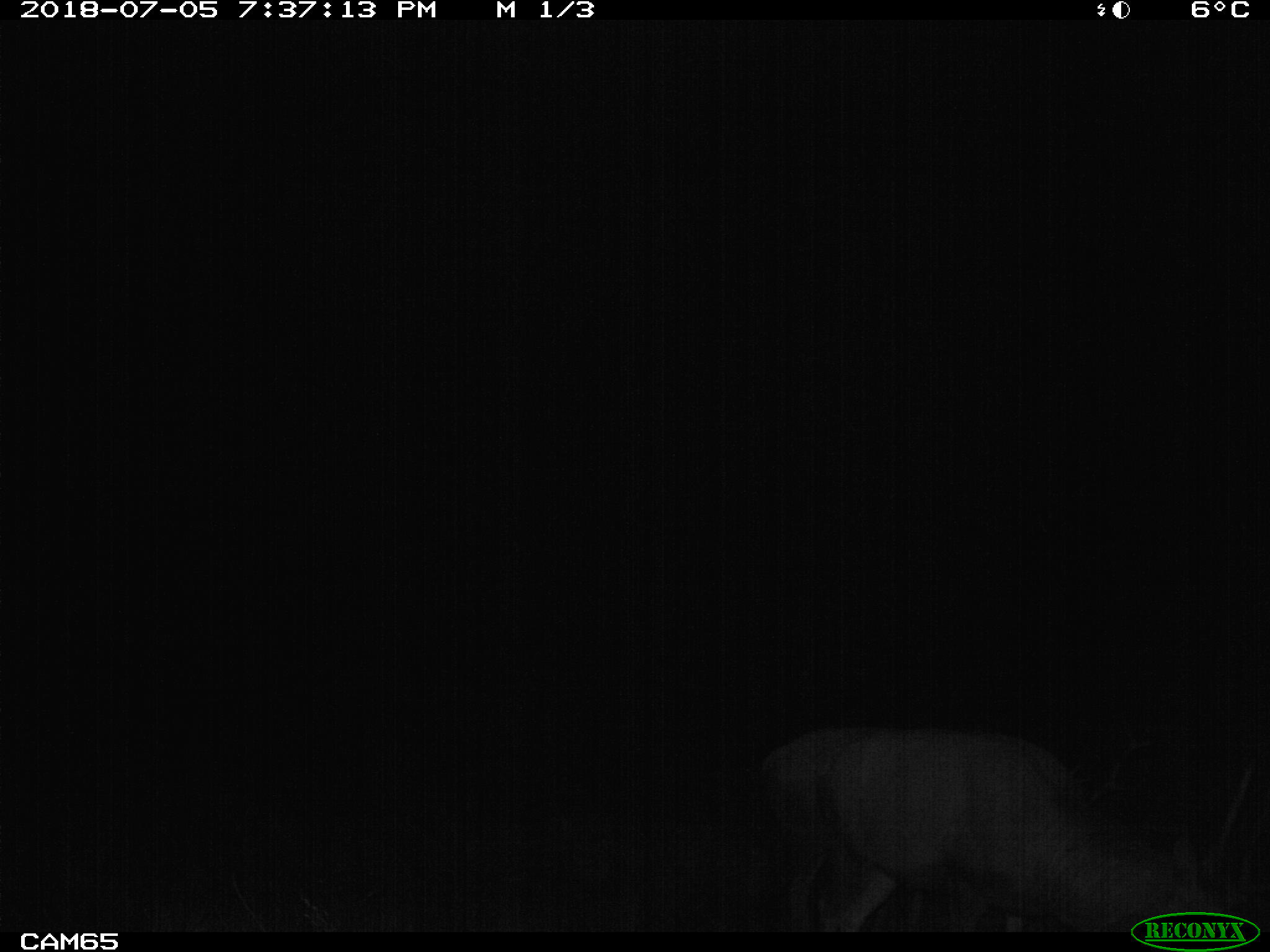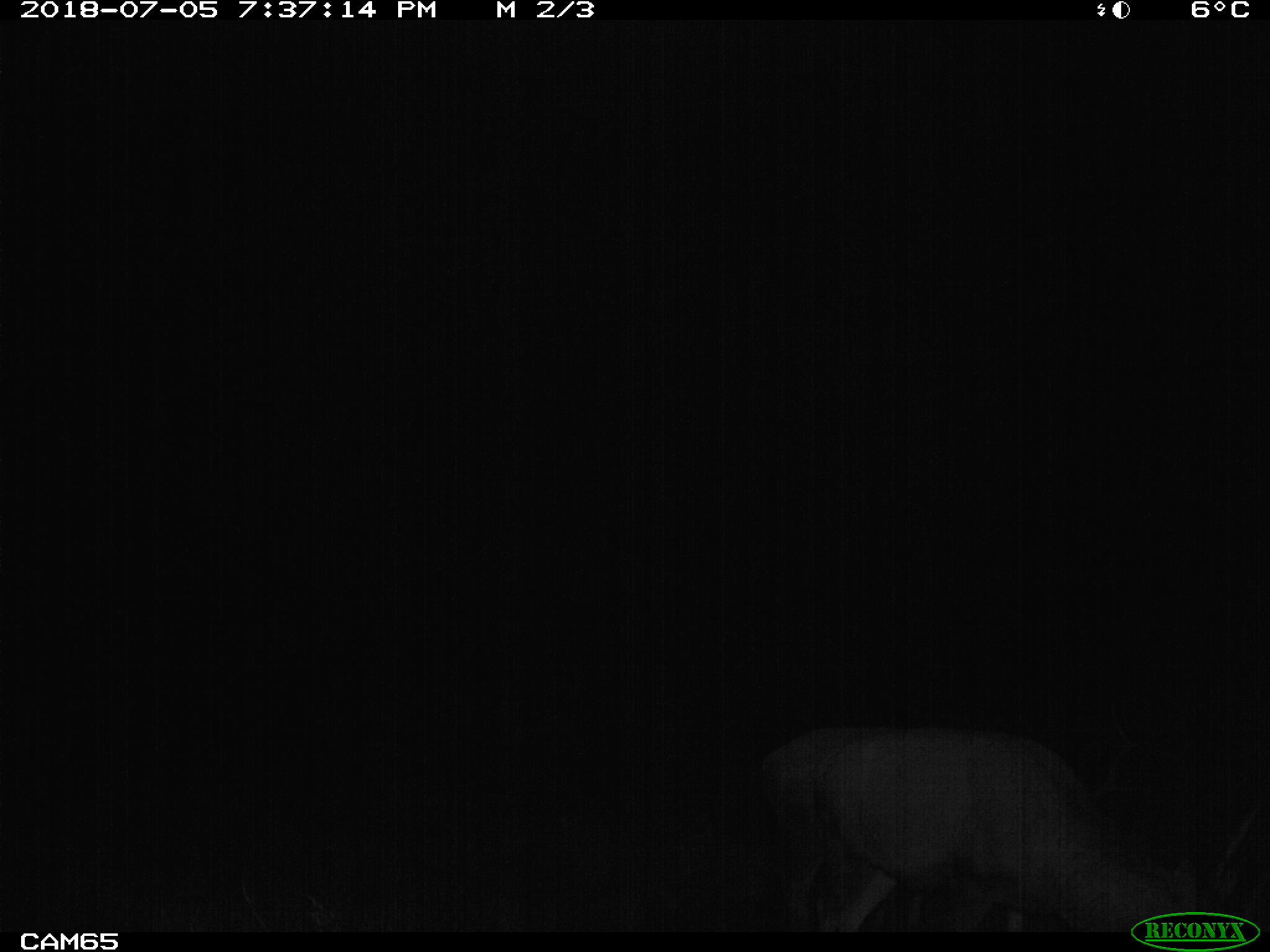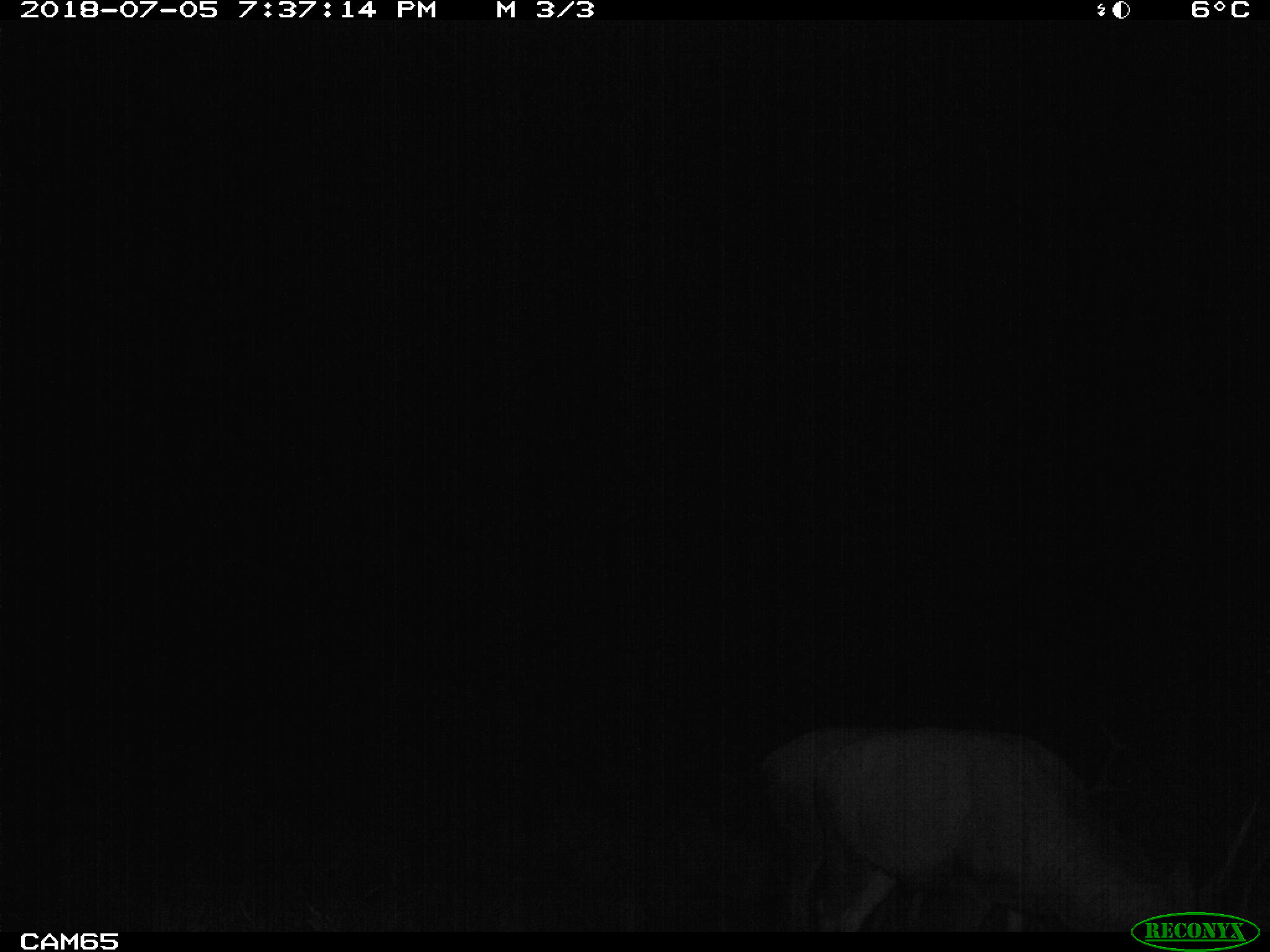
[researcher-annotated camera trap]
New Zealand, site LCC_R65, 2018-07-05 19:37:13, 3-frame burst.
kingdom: Animalia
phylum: Chordata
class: Mammalia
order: Artiodactyla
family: Cervidae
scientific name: Cervidae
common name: deer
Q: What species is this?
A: Deer (Cervidae).